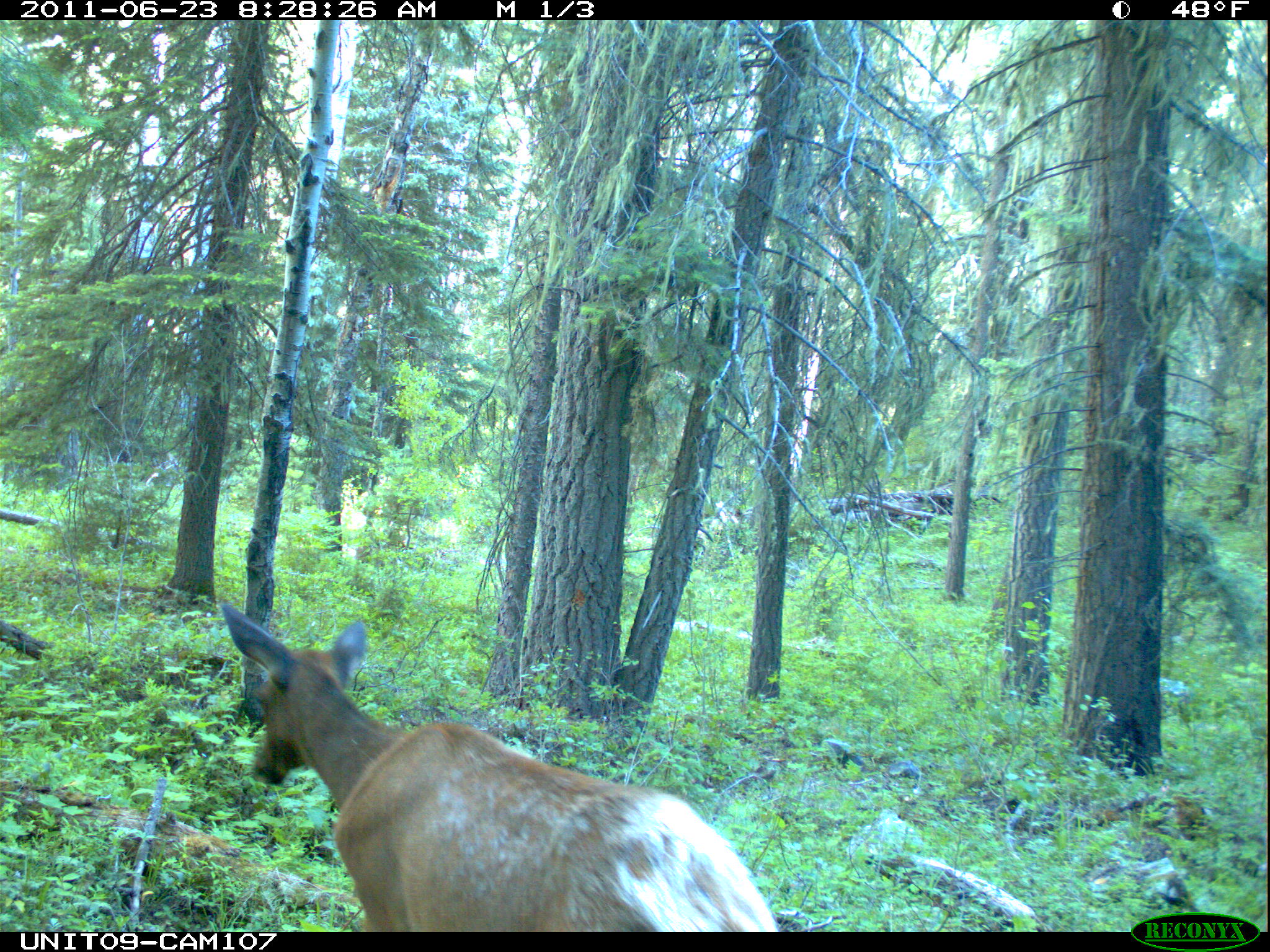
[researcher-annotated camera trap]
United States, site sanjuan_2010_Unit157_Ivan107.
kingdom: Animalia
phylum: Chordata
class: Mammalia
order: Artiodactyla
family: Cervidae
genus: Cervus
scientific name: Cervus elaphus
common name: red deer